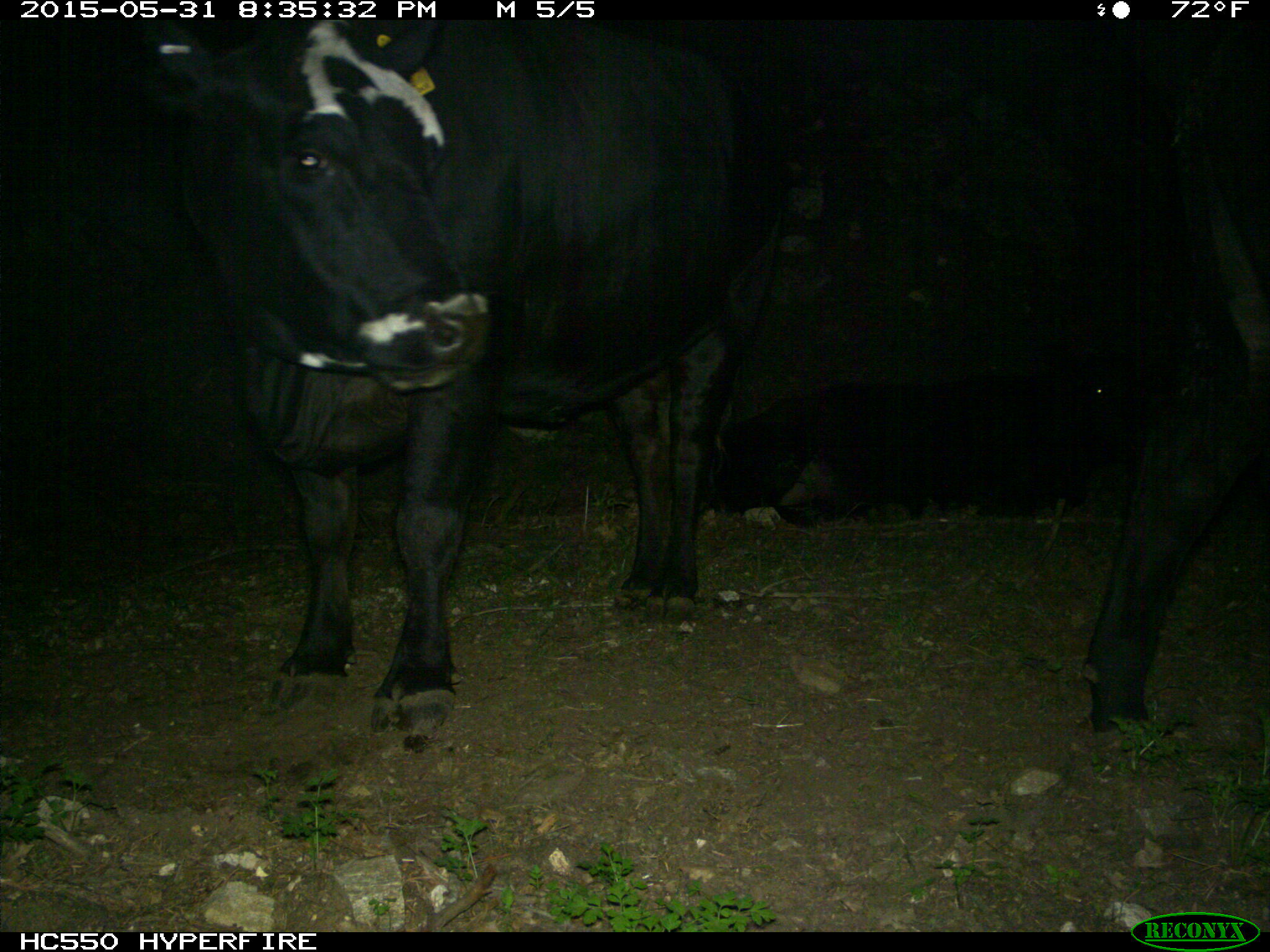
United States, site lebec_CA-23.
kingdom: Animalia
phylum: Chordata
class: Mammalia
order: Artiodactyla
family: Bovidae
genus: Bos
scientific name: Bos taurus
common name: domestic cow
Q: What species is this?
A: Bos taurus (domestic cow).